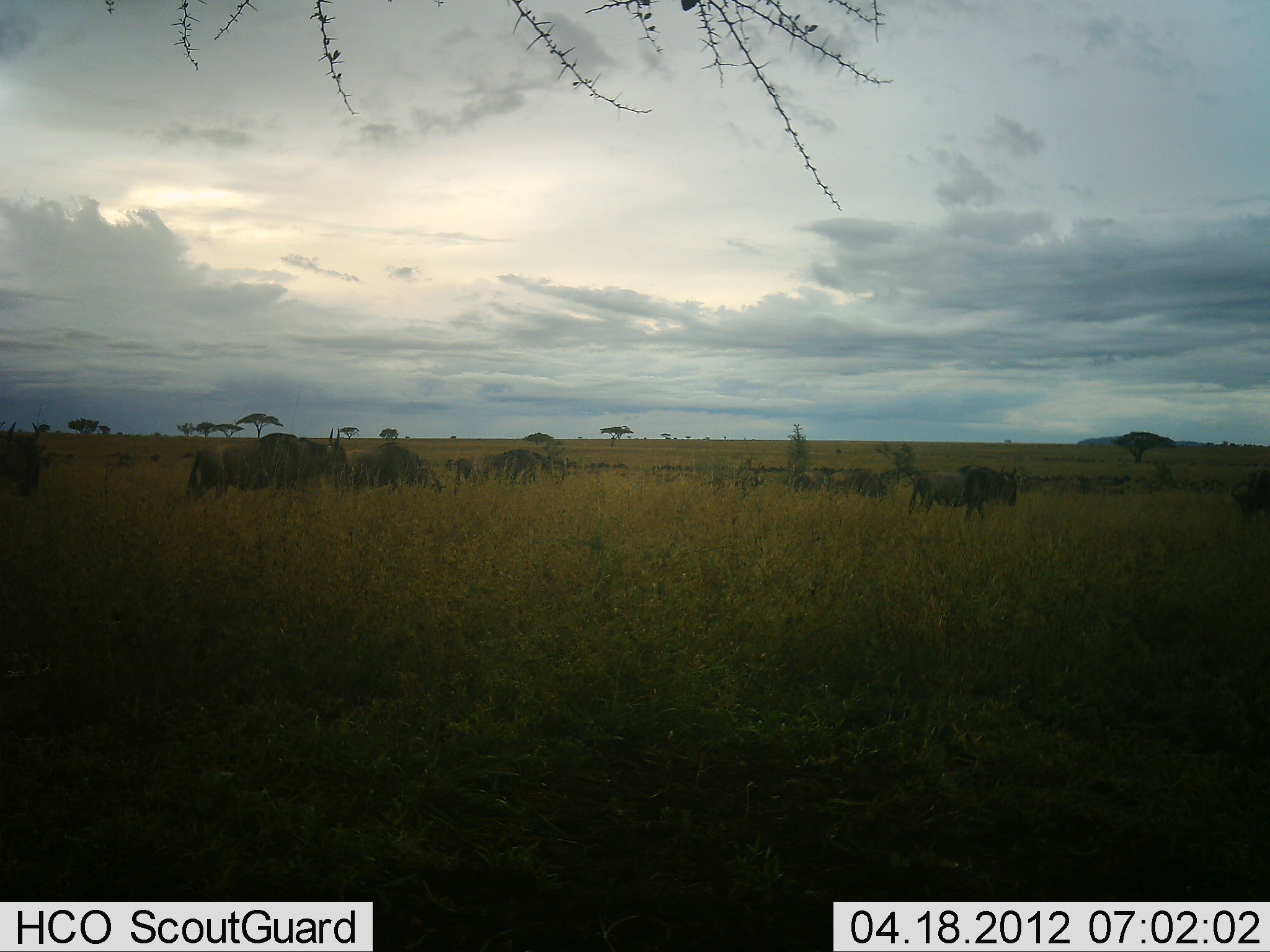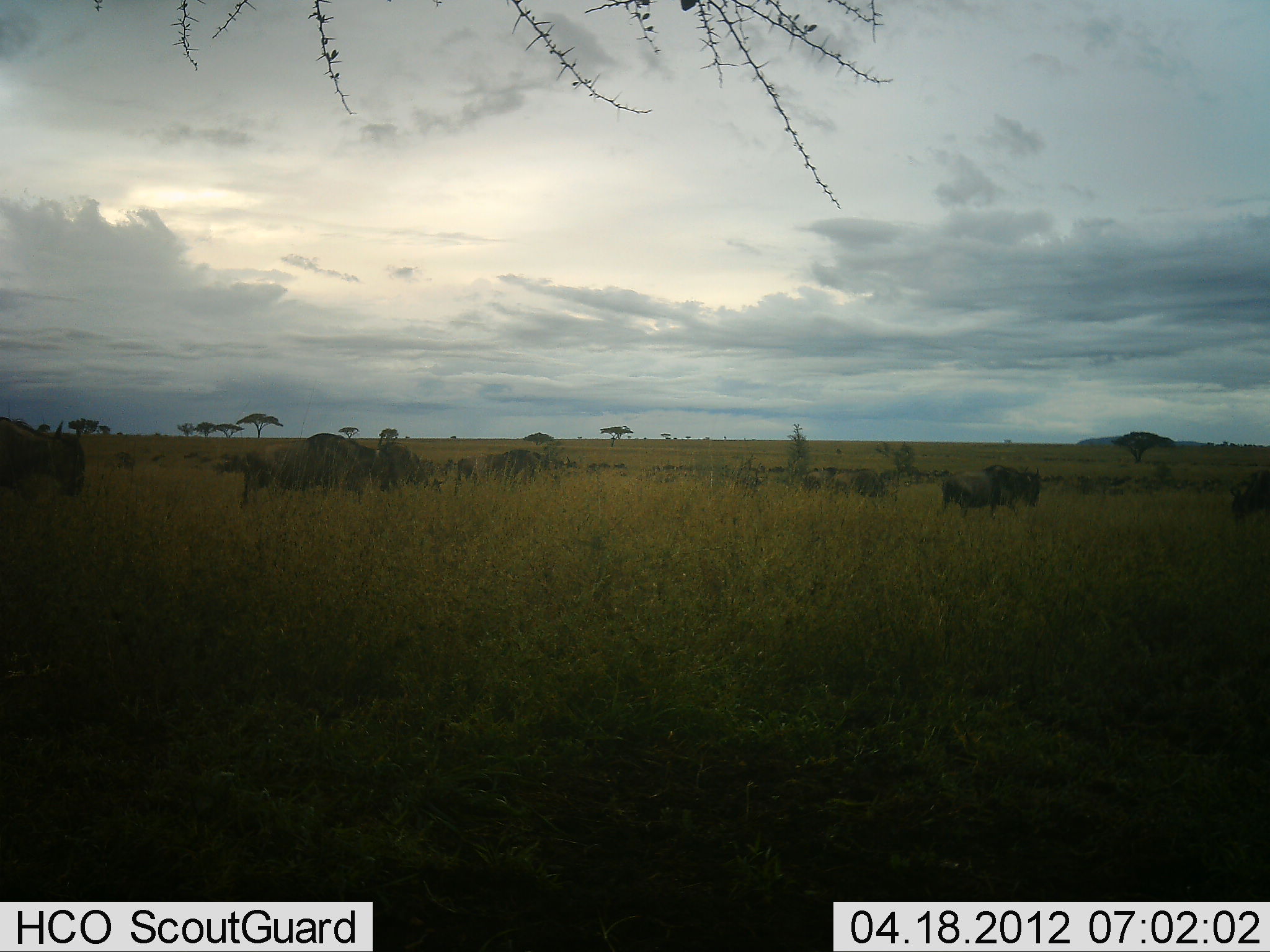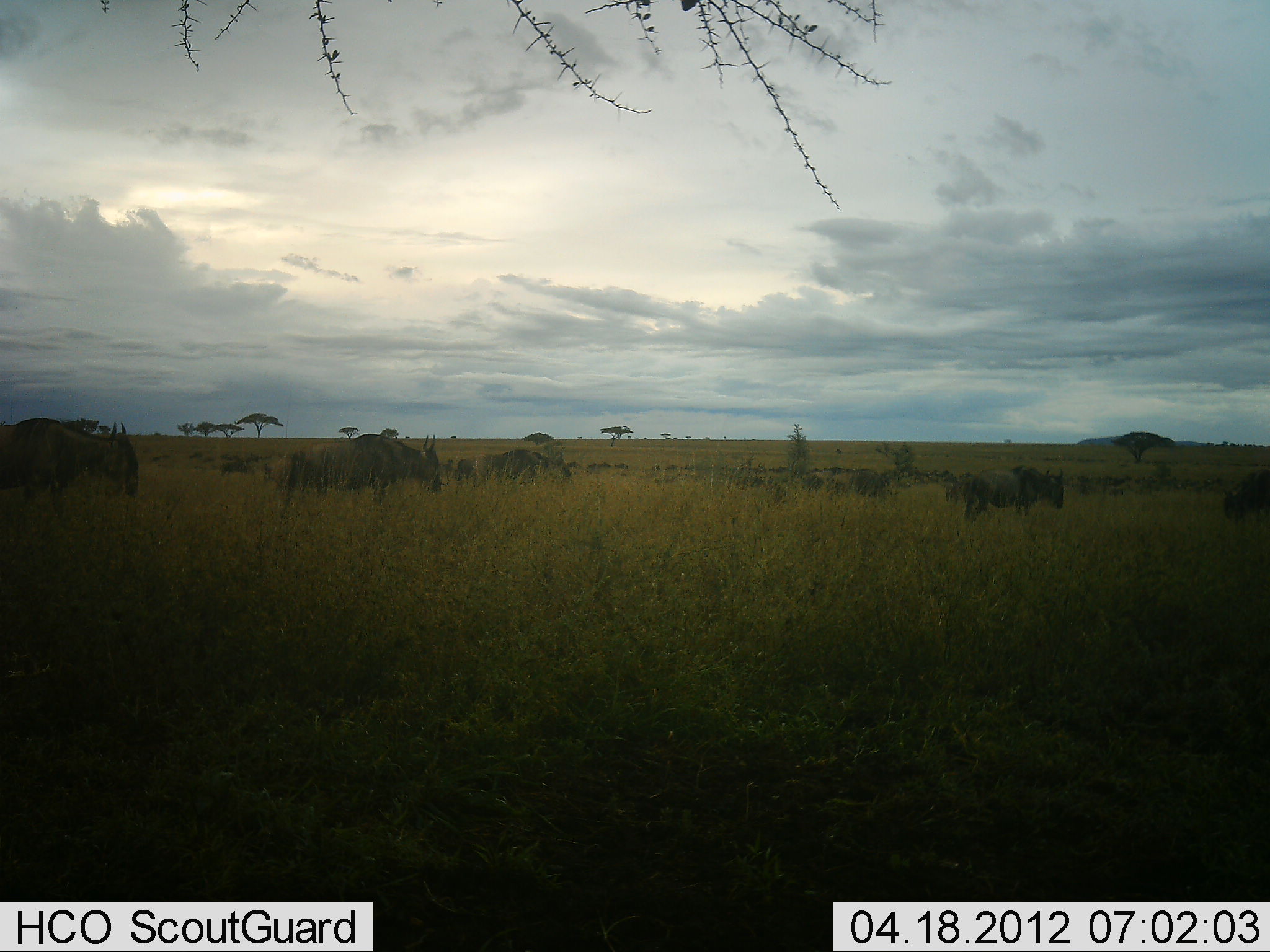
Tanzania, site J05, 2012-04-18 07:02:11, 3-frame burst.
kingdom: Animalia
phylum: Chordata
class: Mammalia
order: Artiodactyla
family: Bovidae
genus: Connochaetes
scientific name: Connochaetes taurinus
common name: blue wildebeest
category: wildebeest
Wildebeest (blue wildebeest) (Connochaetes taurinus), count 8. Behavior (volunteer vote fractions): standing 8%, resting 0%, moving 100%, interacting 0%. Young present (vote fraction): 0%. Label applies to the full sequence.